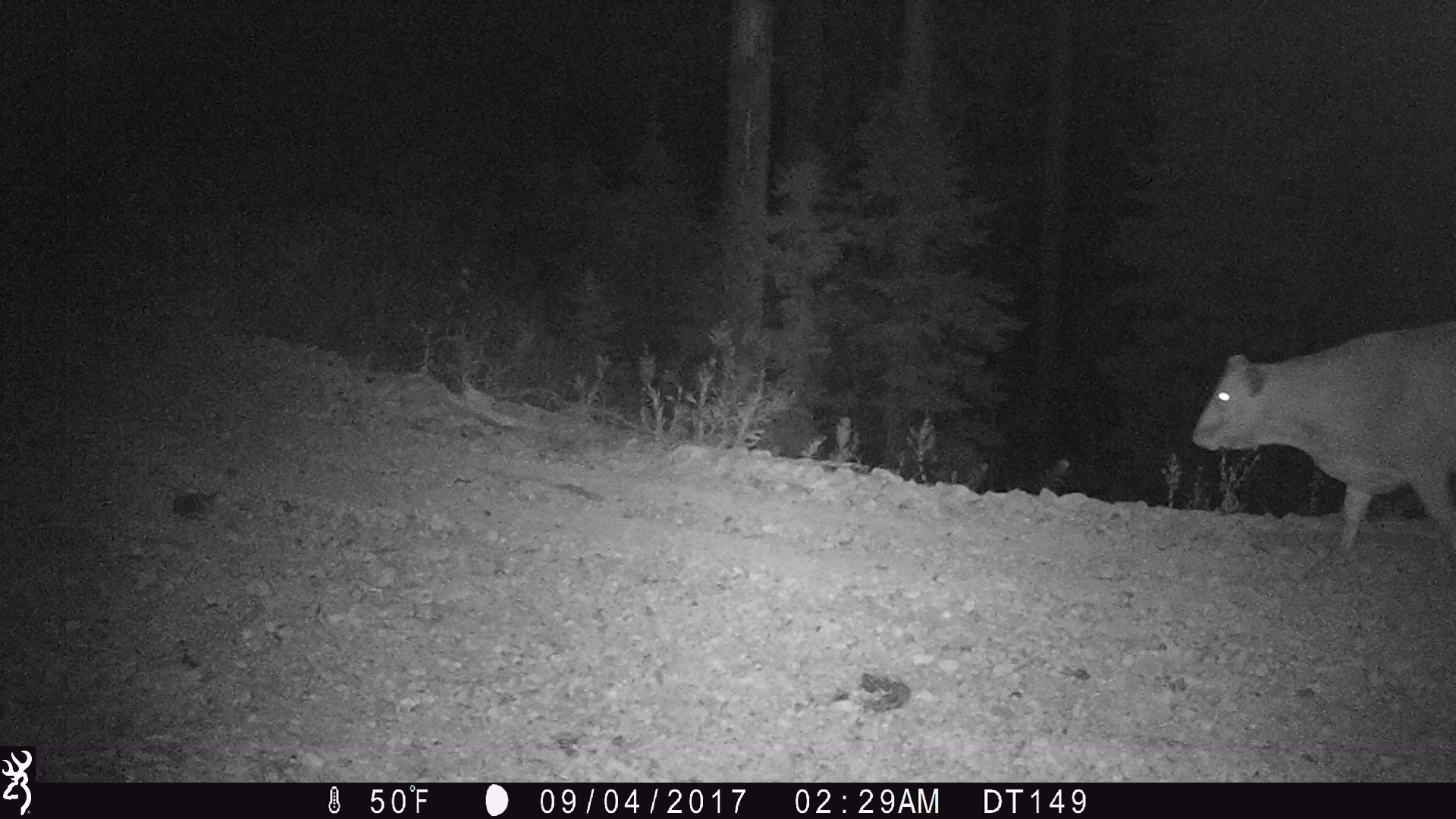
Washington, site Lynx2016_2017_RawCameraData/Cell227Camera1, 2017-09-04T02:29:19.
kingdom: Animalia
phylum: Chordata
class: Mammalia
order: Artiodactyla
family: Bovidae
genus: Bos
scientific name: Bos taurus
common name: domestic cattle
Domestic cattle (Bos taurus). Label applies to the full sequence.